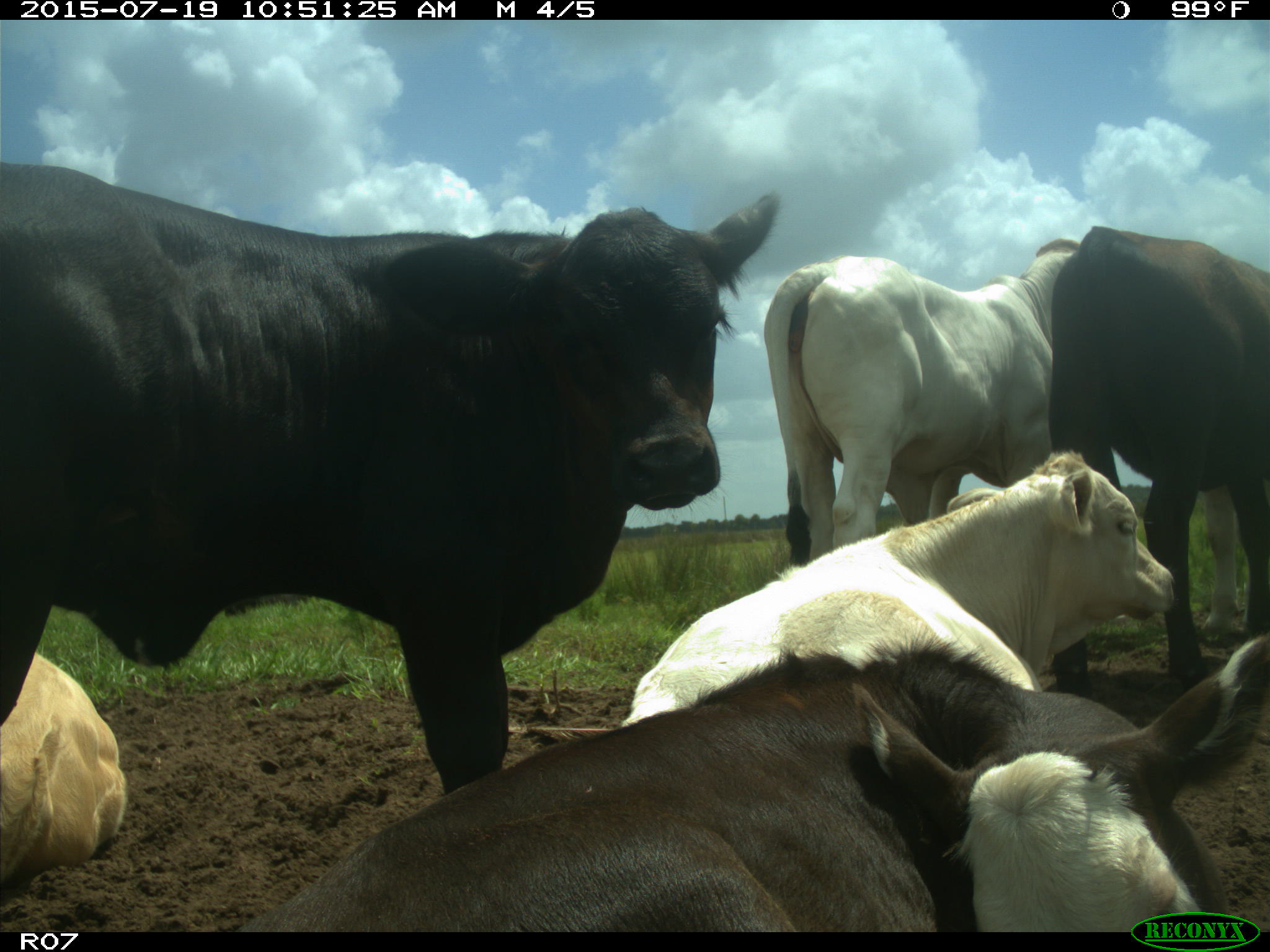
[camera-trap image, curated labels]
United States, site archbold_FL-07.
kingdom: Animalia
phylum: Chordata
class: Mammalia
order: Artiodactyla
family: Bovidae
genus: Bos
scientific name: Bos taurus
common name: domestic cow